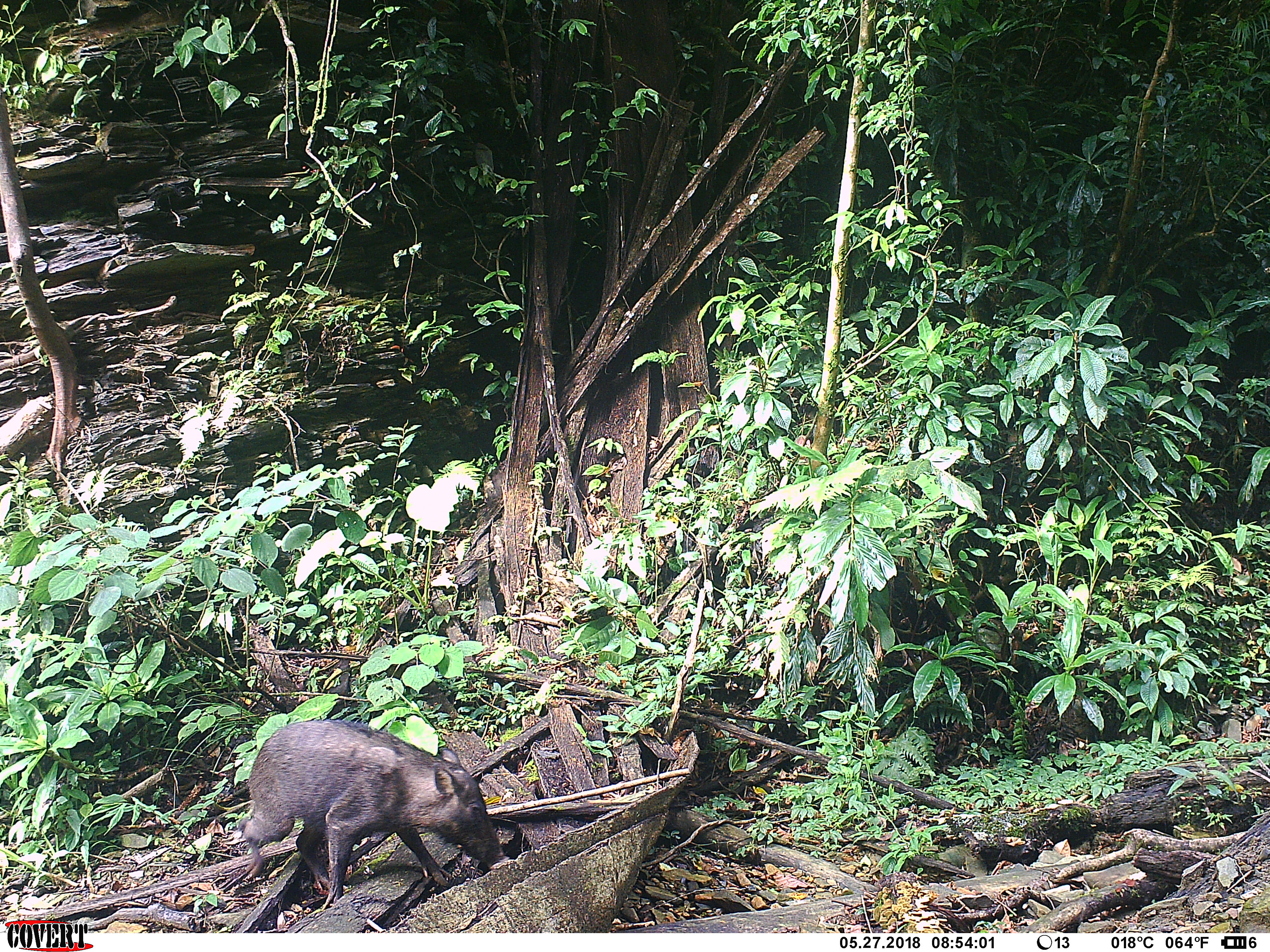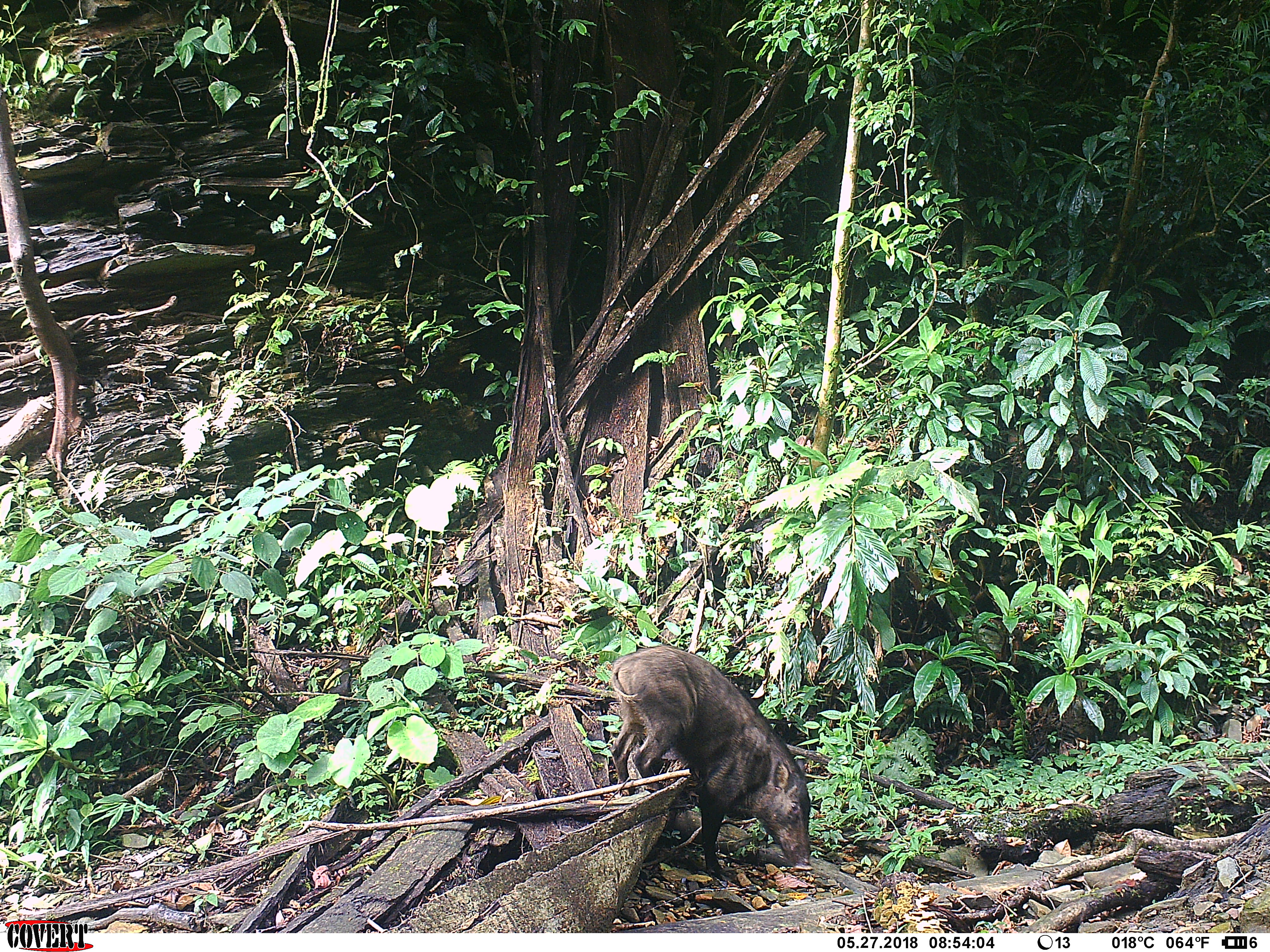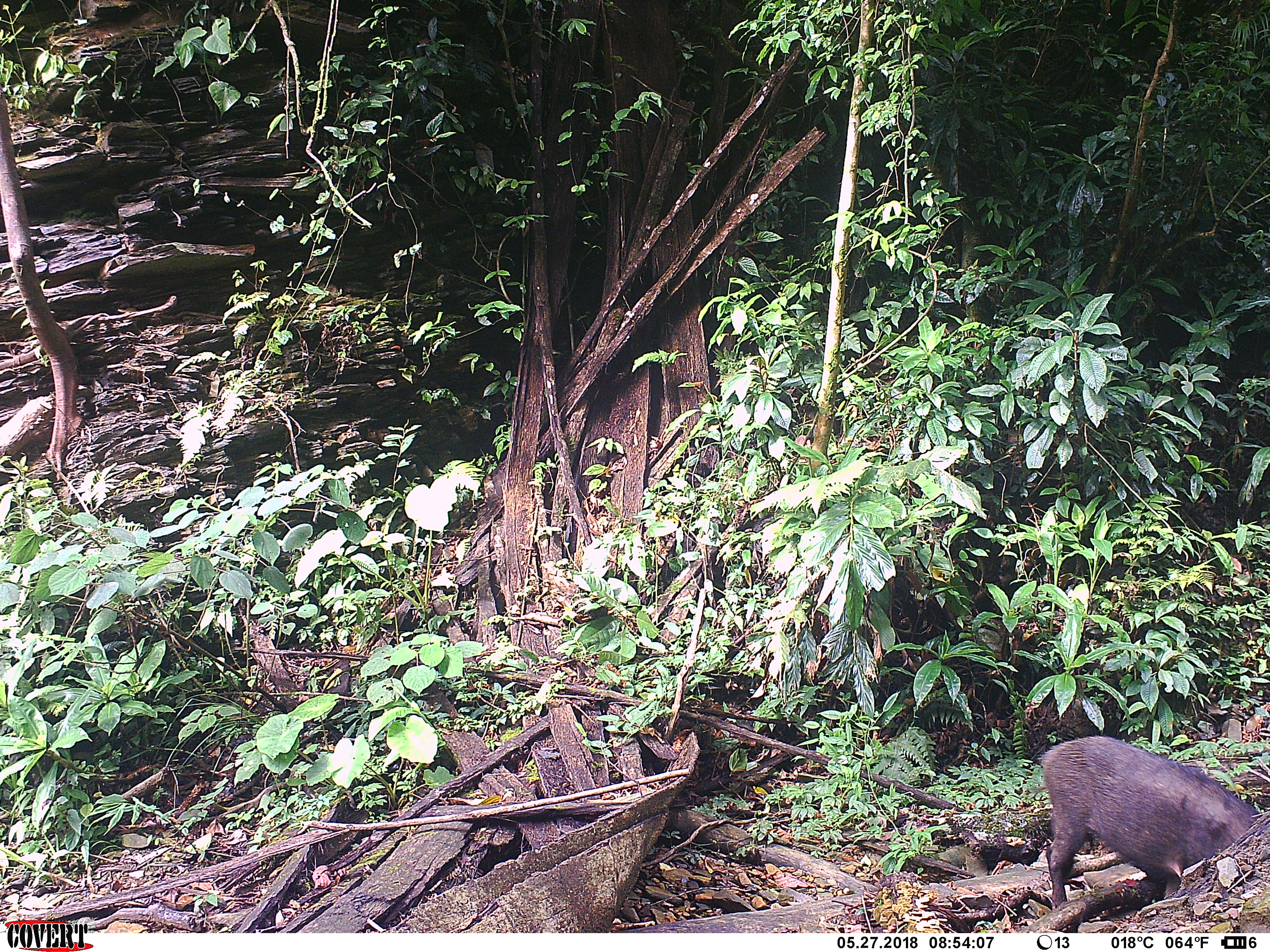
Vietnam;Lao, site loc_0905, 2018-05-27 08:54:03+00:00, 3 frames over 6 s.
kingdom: Animalia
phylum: Chordata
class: Mammalia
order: Artiodactyla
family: Suidae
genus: Sus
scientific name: Sus scrofa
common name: eurasian wild pig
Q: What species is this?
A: Eurasian wild pig (Sus scrofa).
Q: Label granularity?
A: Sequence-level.